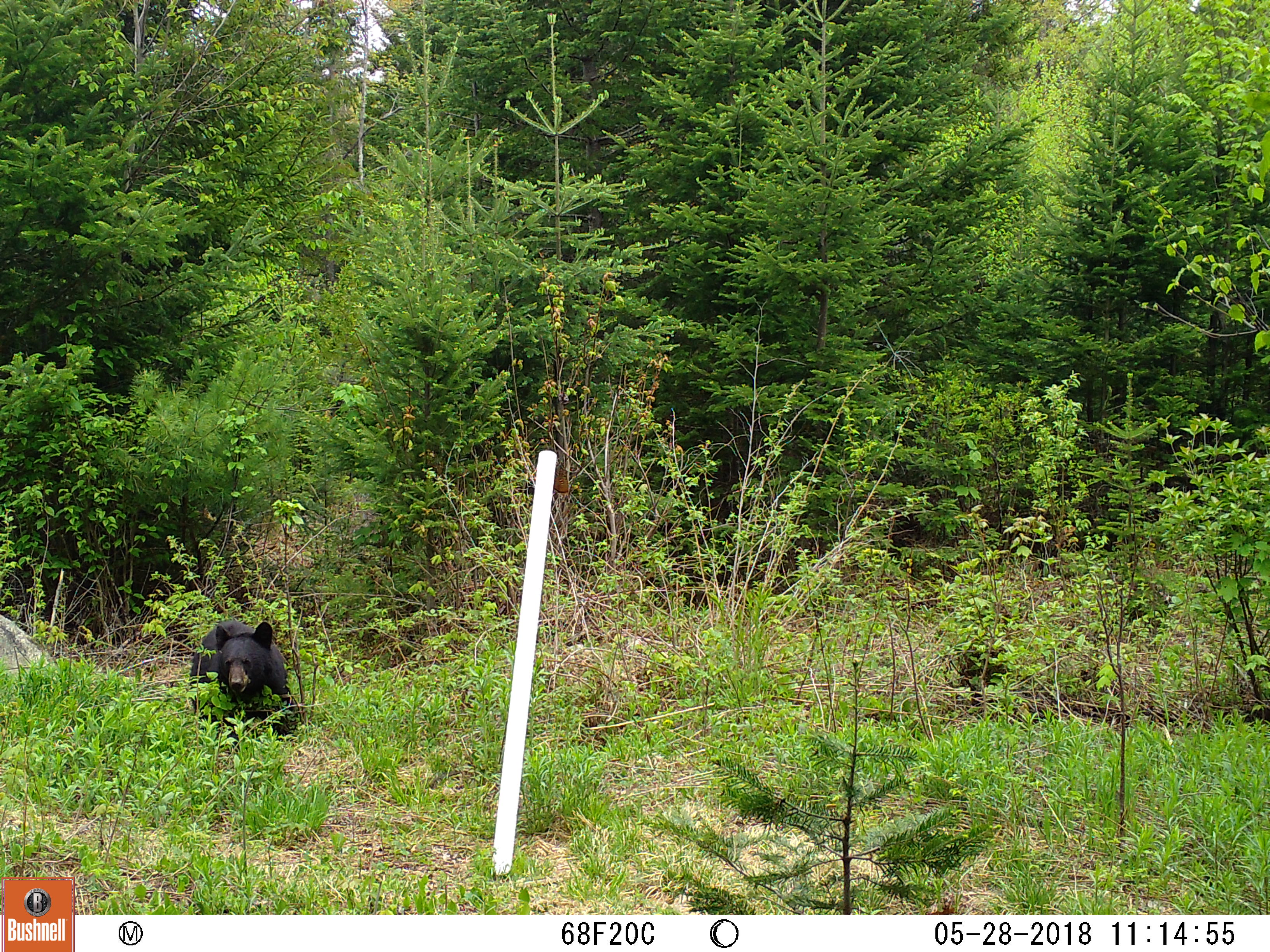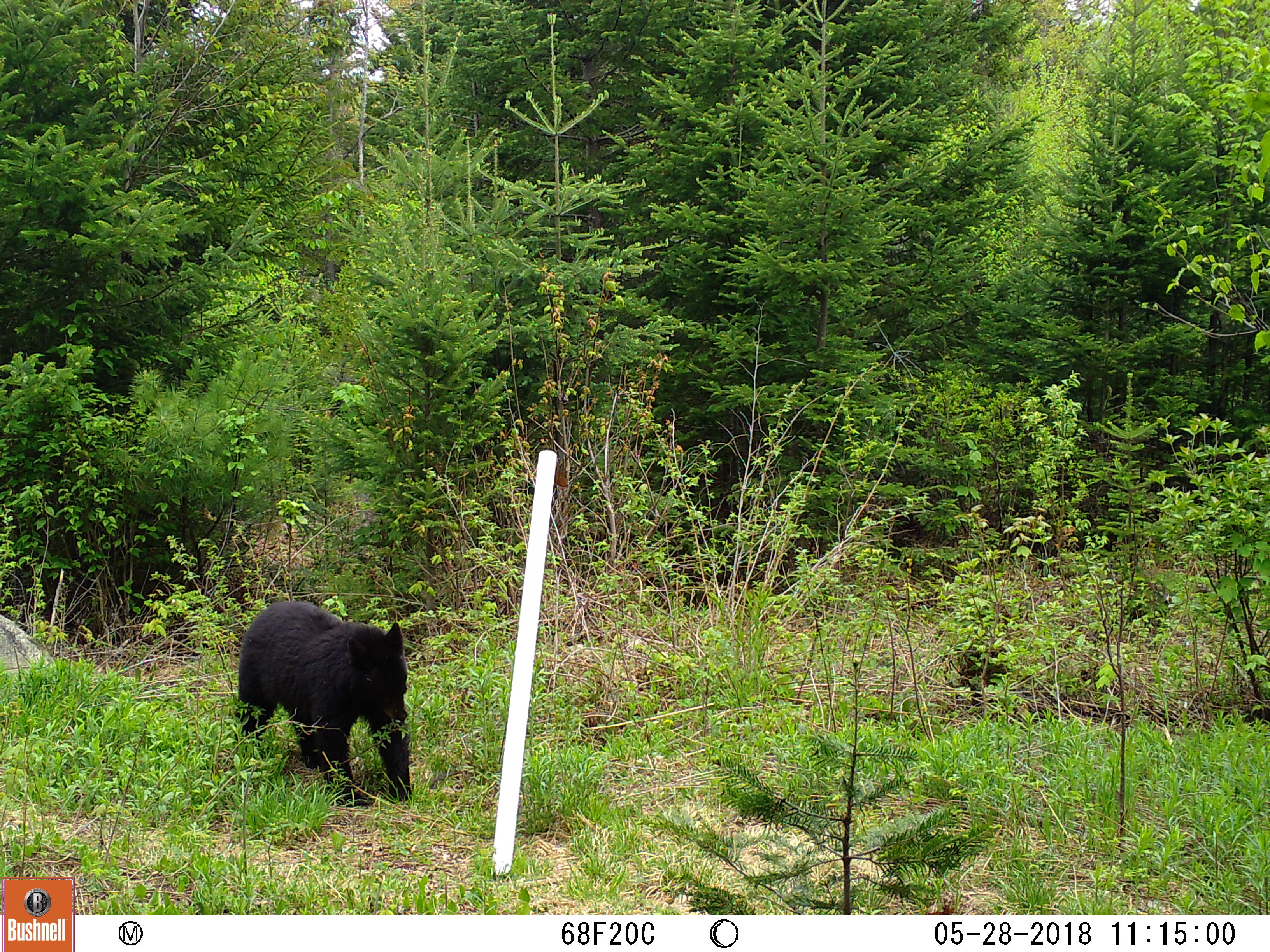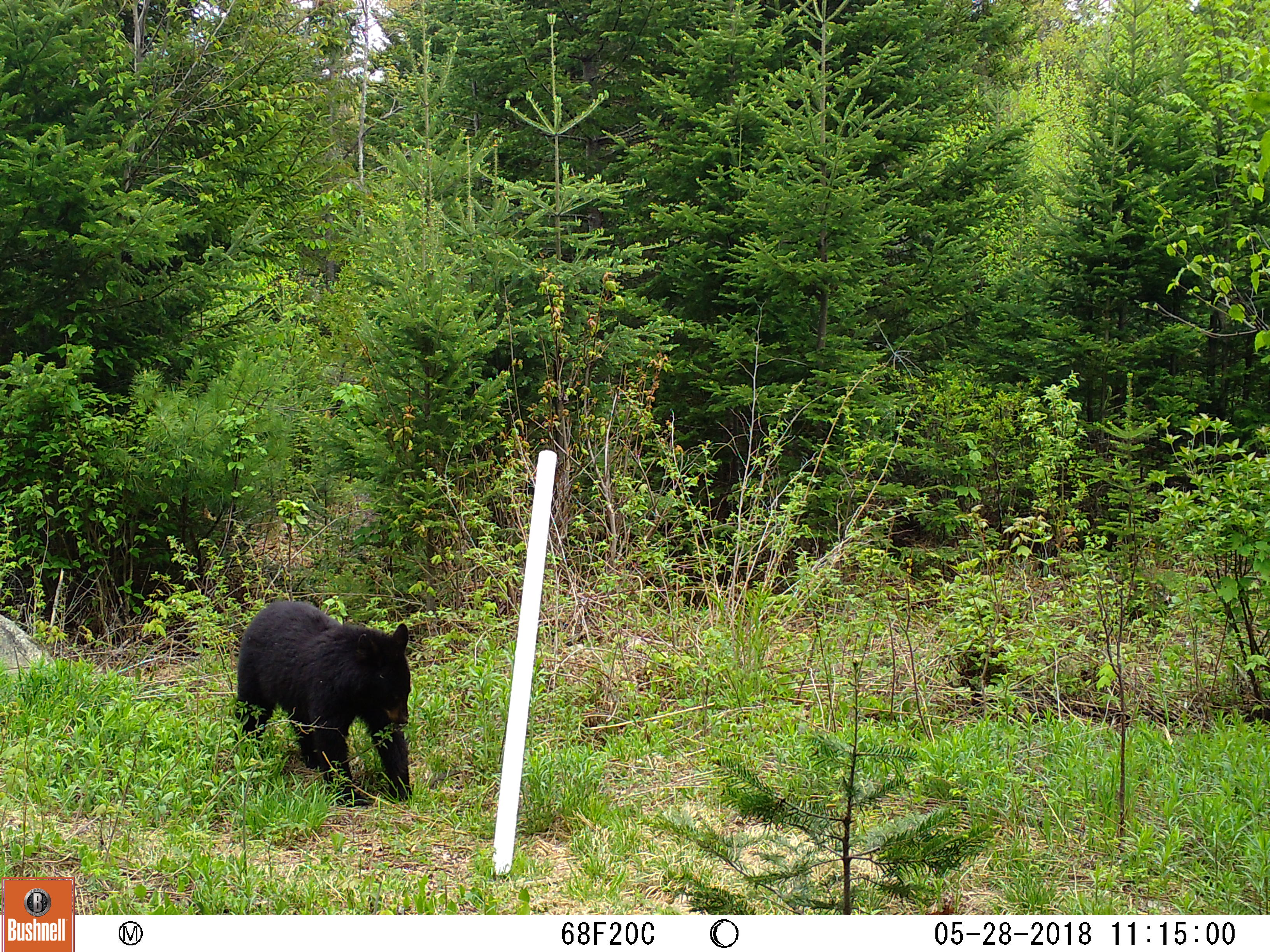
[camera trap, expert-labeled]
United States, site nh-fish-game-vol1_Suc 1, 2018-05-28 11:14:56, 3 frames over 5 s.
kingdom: Animalia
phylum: Chordata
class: Mammalia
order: Carnivora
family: Ursidae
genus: Ursus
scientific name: Ursus americanus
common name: black bear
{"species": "black bear (Ursus americanus)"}